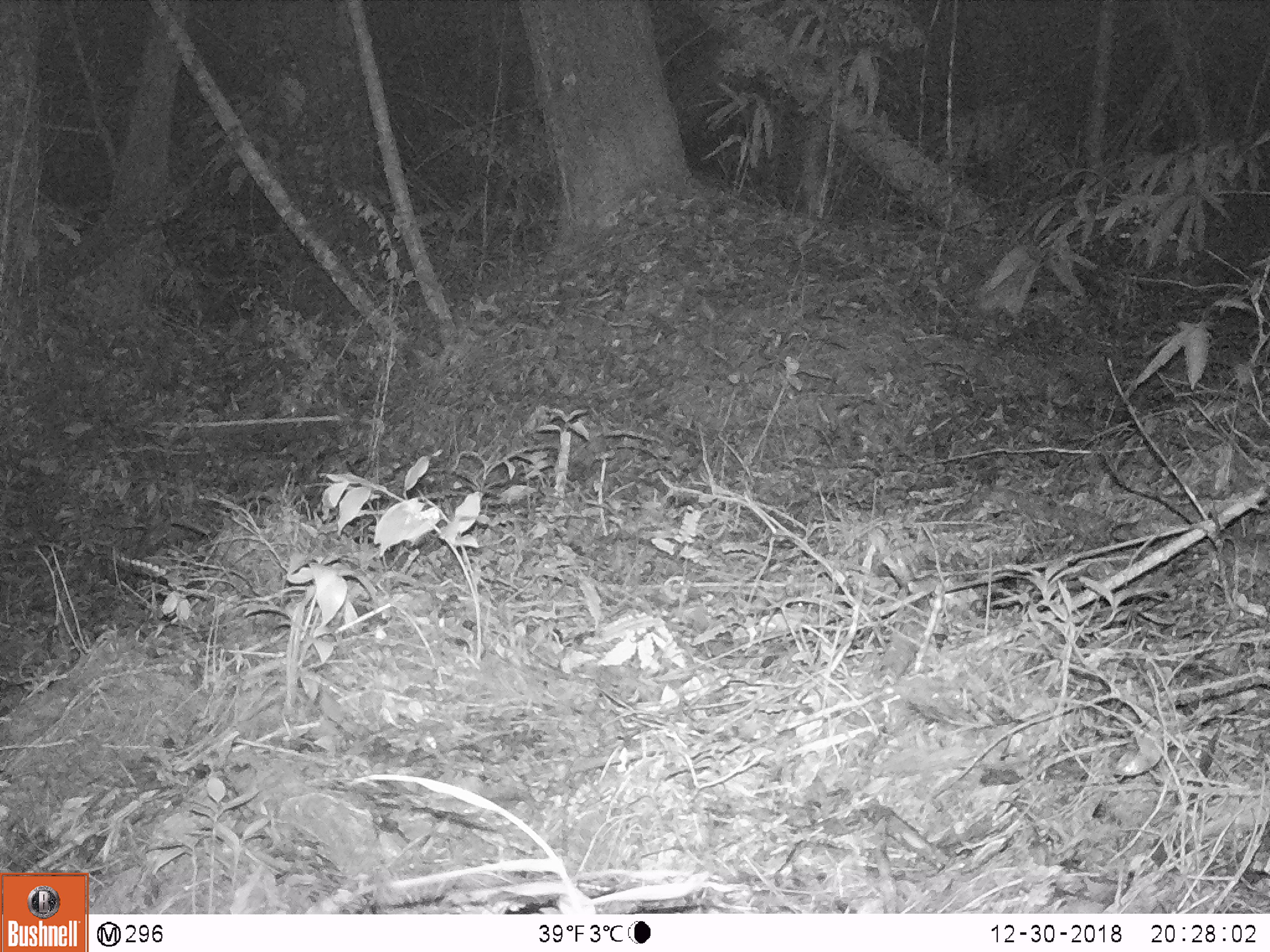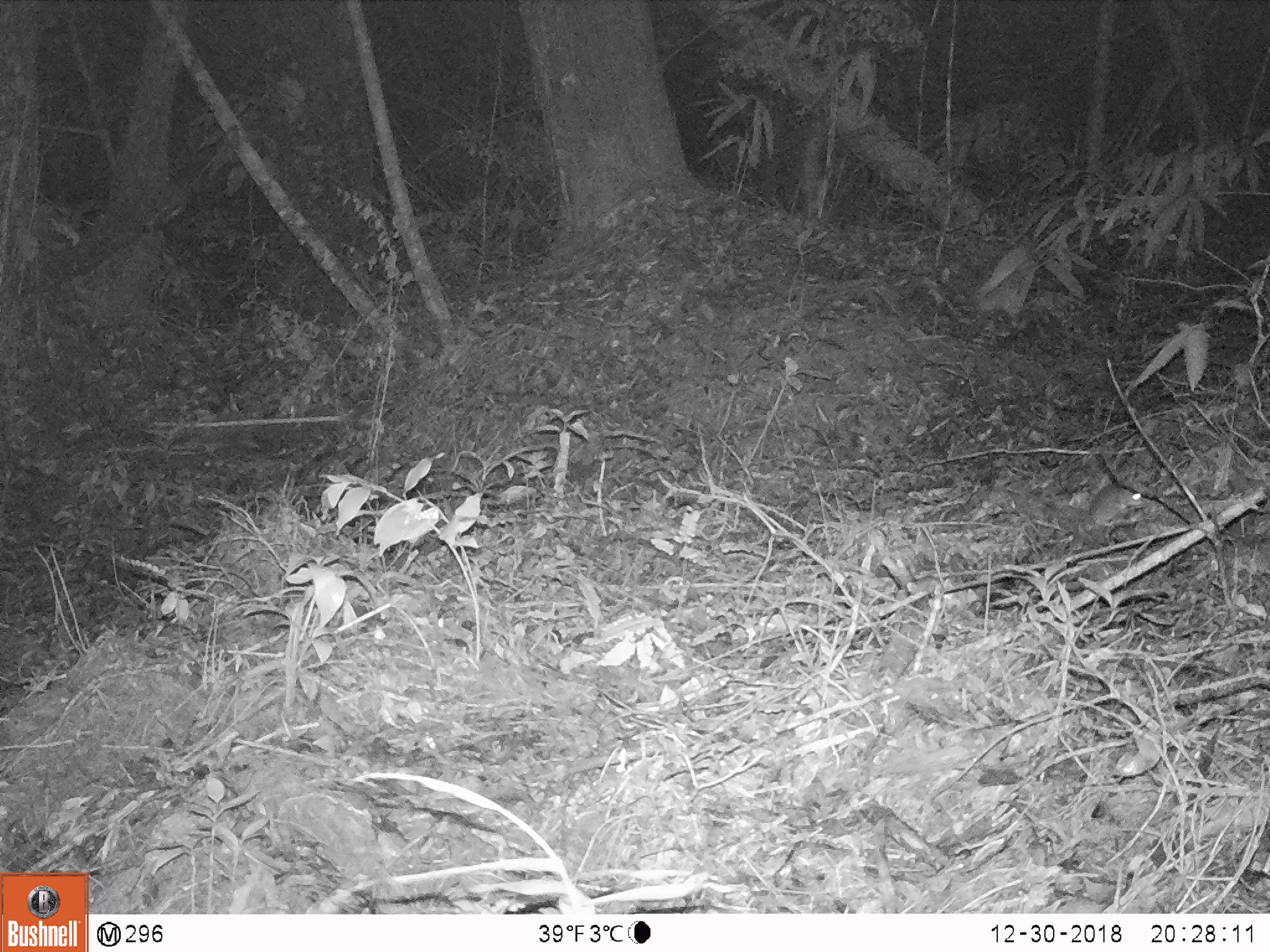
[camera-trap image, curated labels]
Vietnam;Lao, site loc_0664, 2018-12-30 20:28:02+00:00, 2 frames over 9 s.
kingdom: Animalia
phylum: Chordata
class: Mammalia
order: Rodentia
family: Muridae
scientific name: Muridae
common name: old-world mice and rats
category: unidentified murid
Unidentified murid (old-world mice and rats) (Muridae). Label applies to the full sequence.